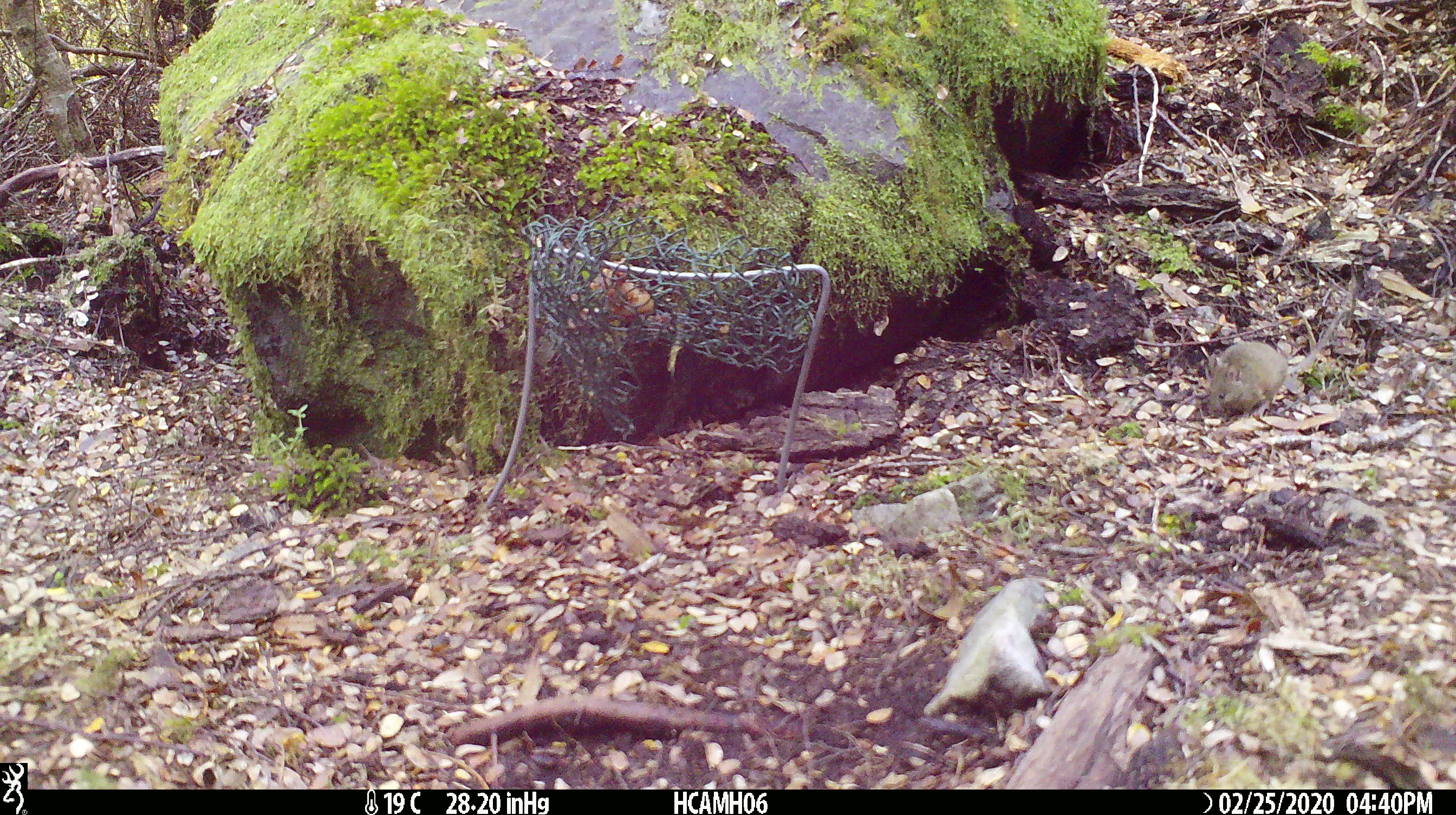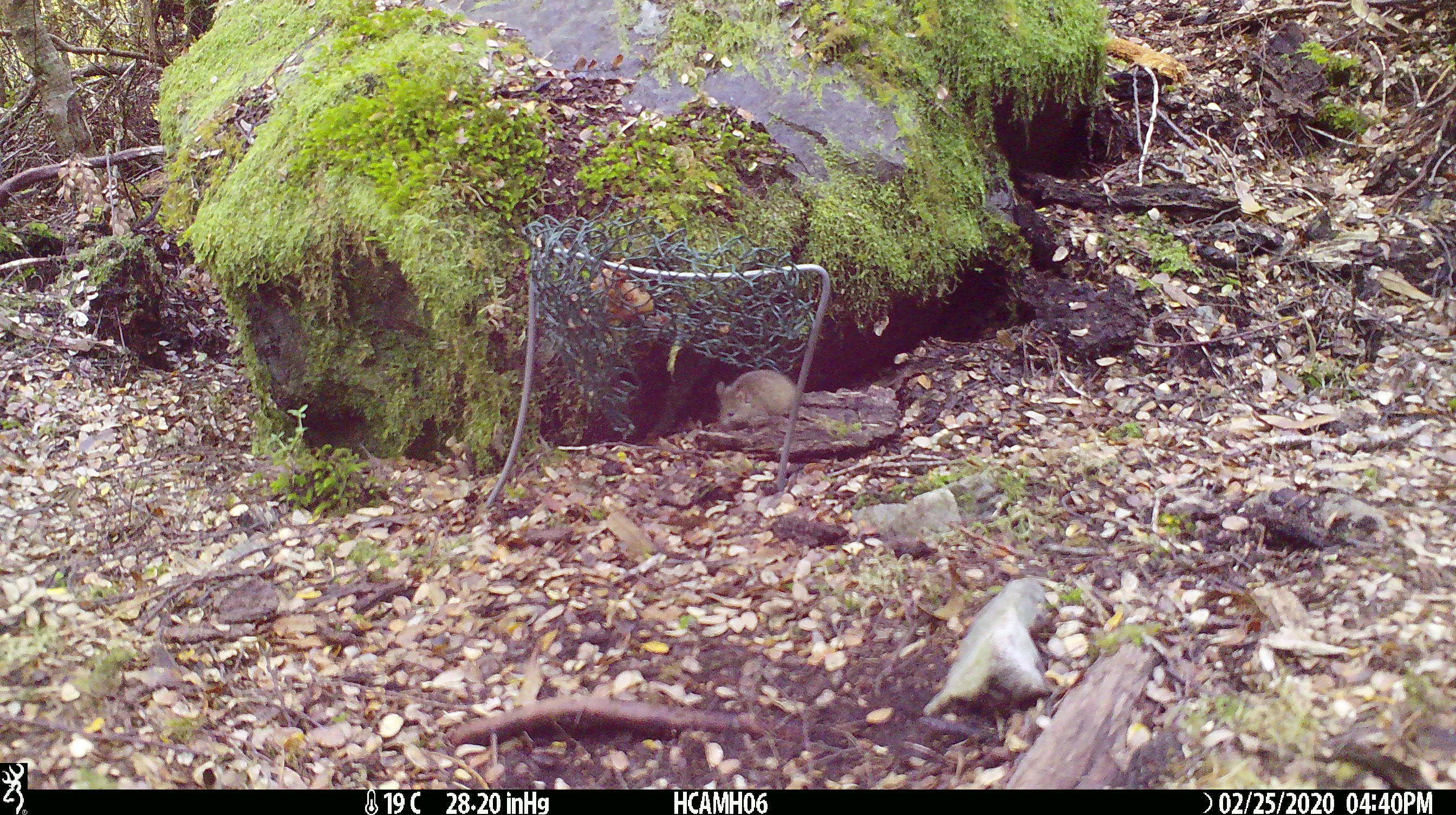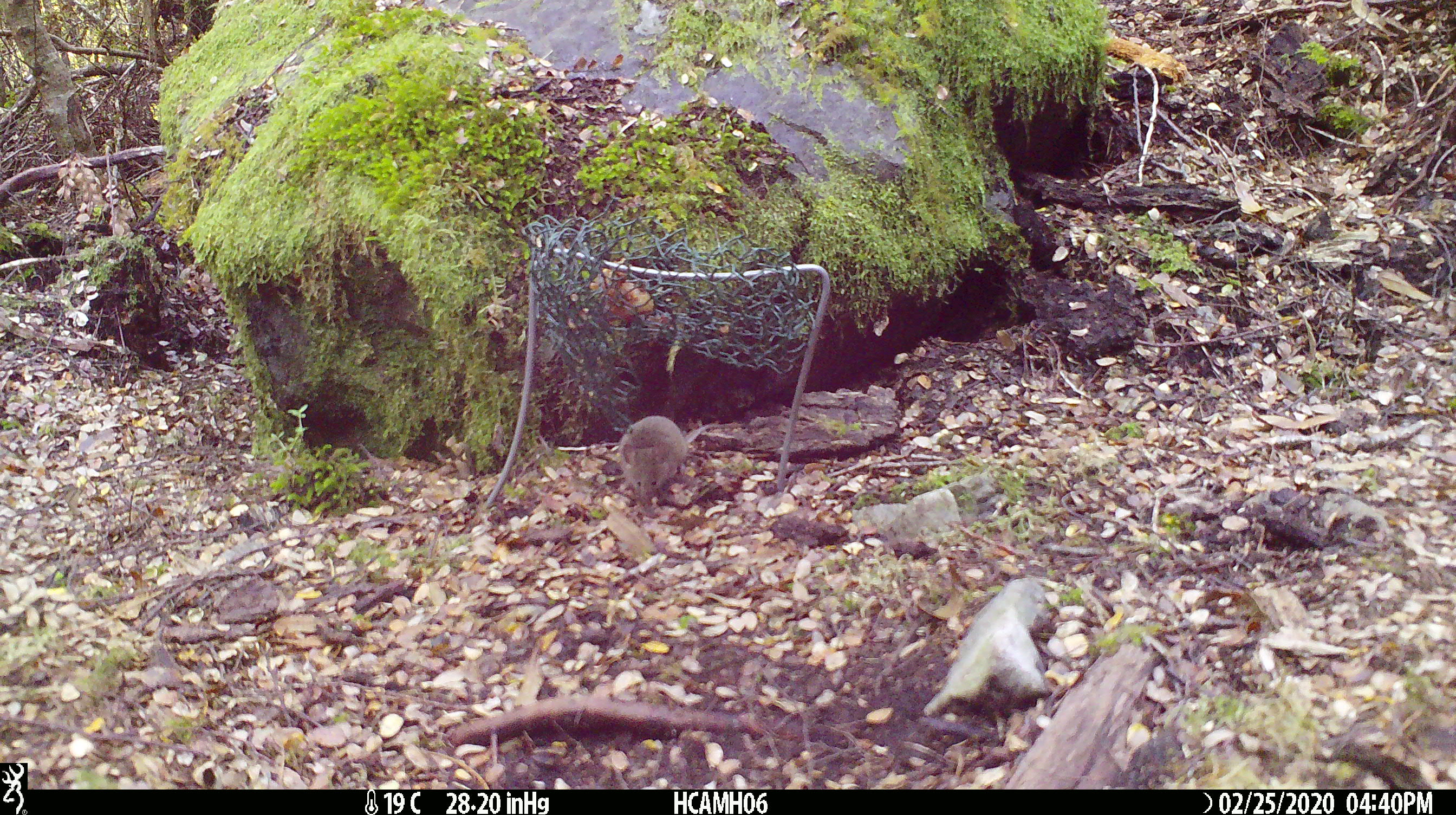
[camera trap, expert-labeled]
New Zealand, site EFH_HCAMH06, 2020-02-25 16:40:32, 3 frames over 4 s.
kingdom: Animalia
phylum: Chordata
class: Mammalia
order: Rodentia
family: Muridae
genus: Mus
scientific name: Mus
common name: mouse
Mouse (Mus).